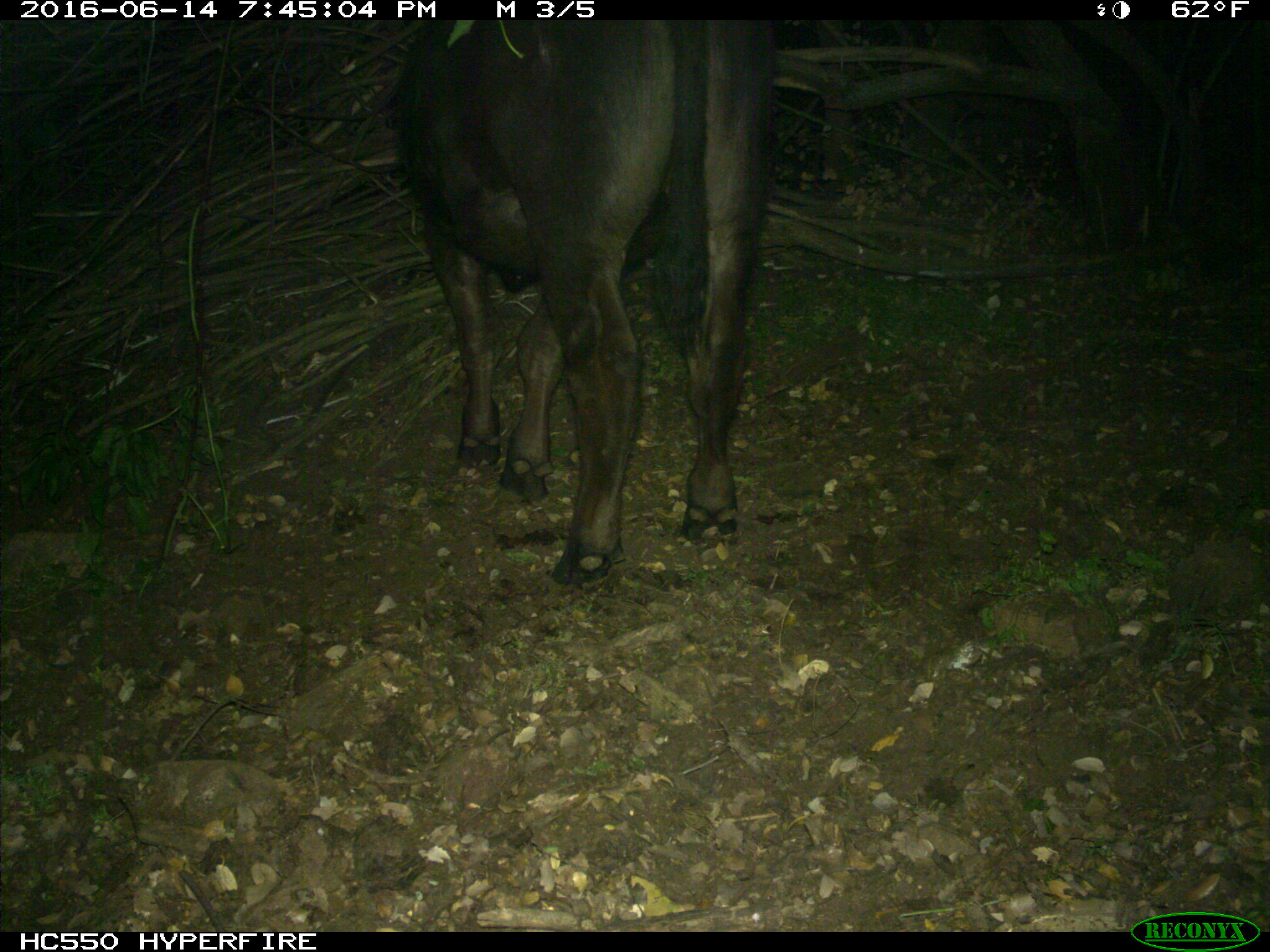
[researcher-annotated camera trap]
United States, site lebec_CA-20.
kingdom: Animalia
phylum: Chordata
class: Mammalia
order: Artiodactyla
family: Bovidae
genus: Bos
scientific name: Bos taurus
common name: domestic cow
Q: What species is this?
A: Bos taurus (domestic cow).